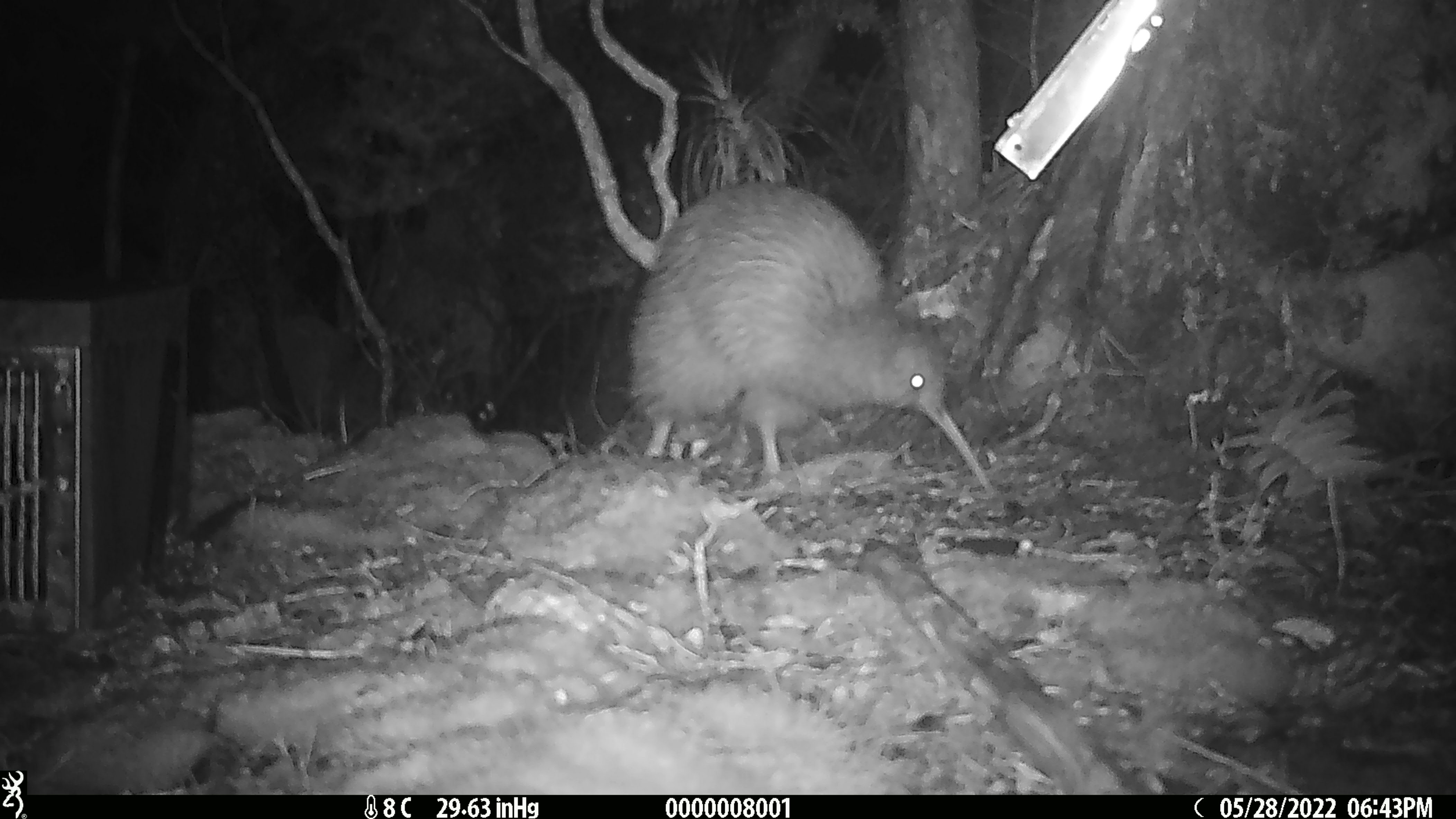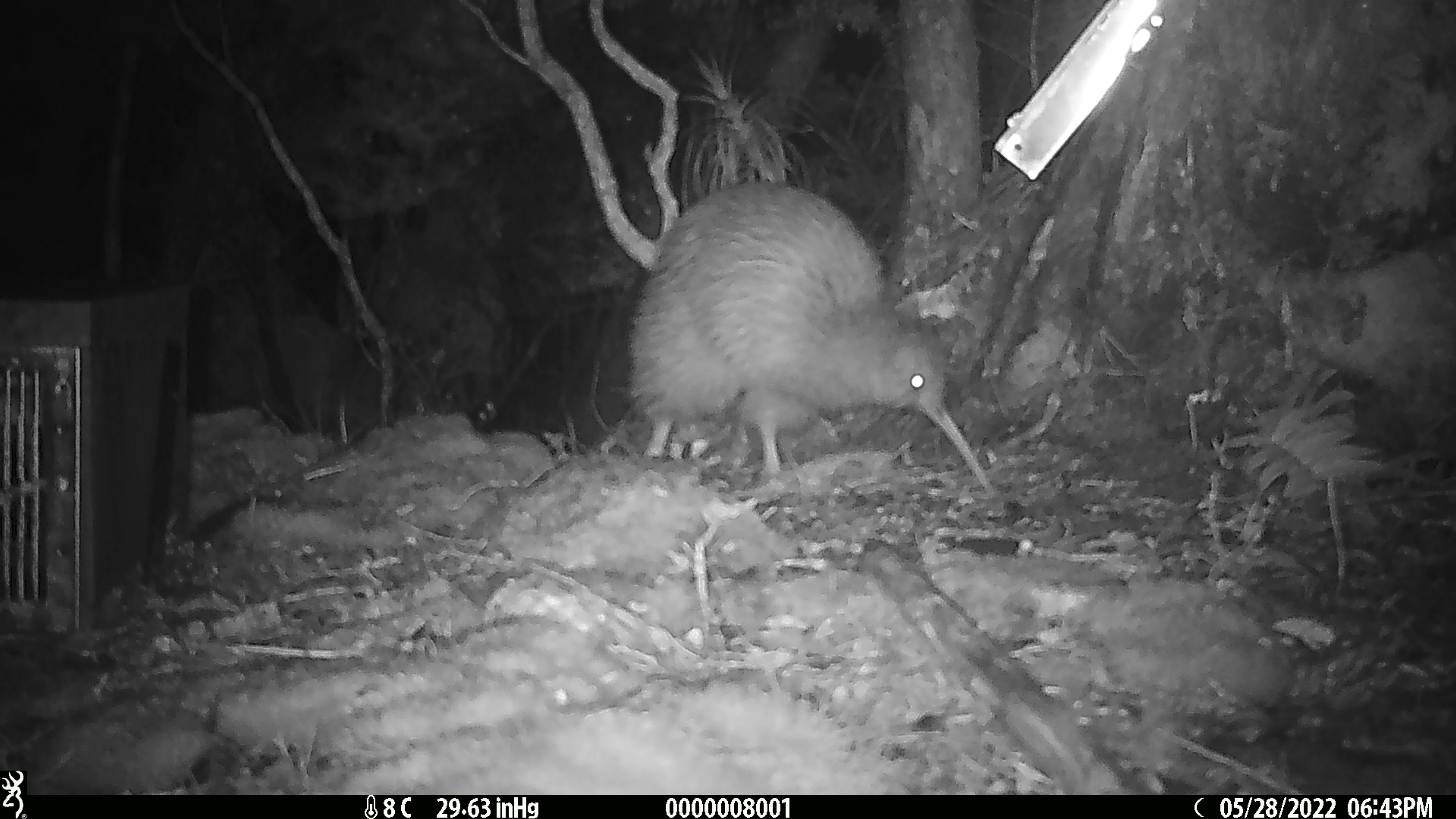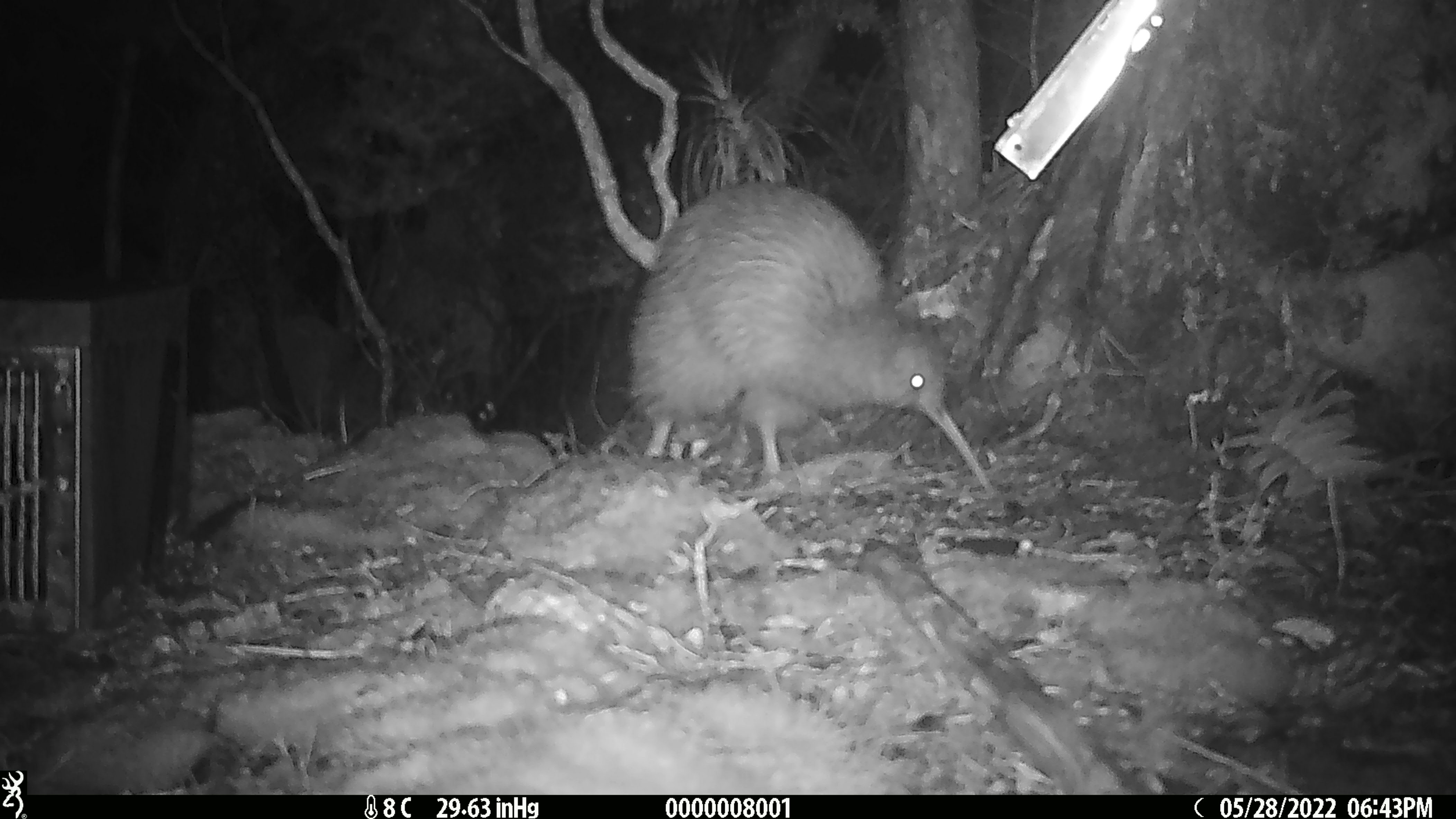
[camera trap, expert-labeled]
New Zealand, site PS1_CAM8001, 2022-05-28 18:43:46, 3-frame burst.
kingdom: Animalia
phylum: Chordata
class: Aves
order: Apterygiformes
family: Apterygidae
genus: Apteryx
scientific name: Apteryx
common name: kiwi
Kiwi (Apteryx).